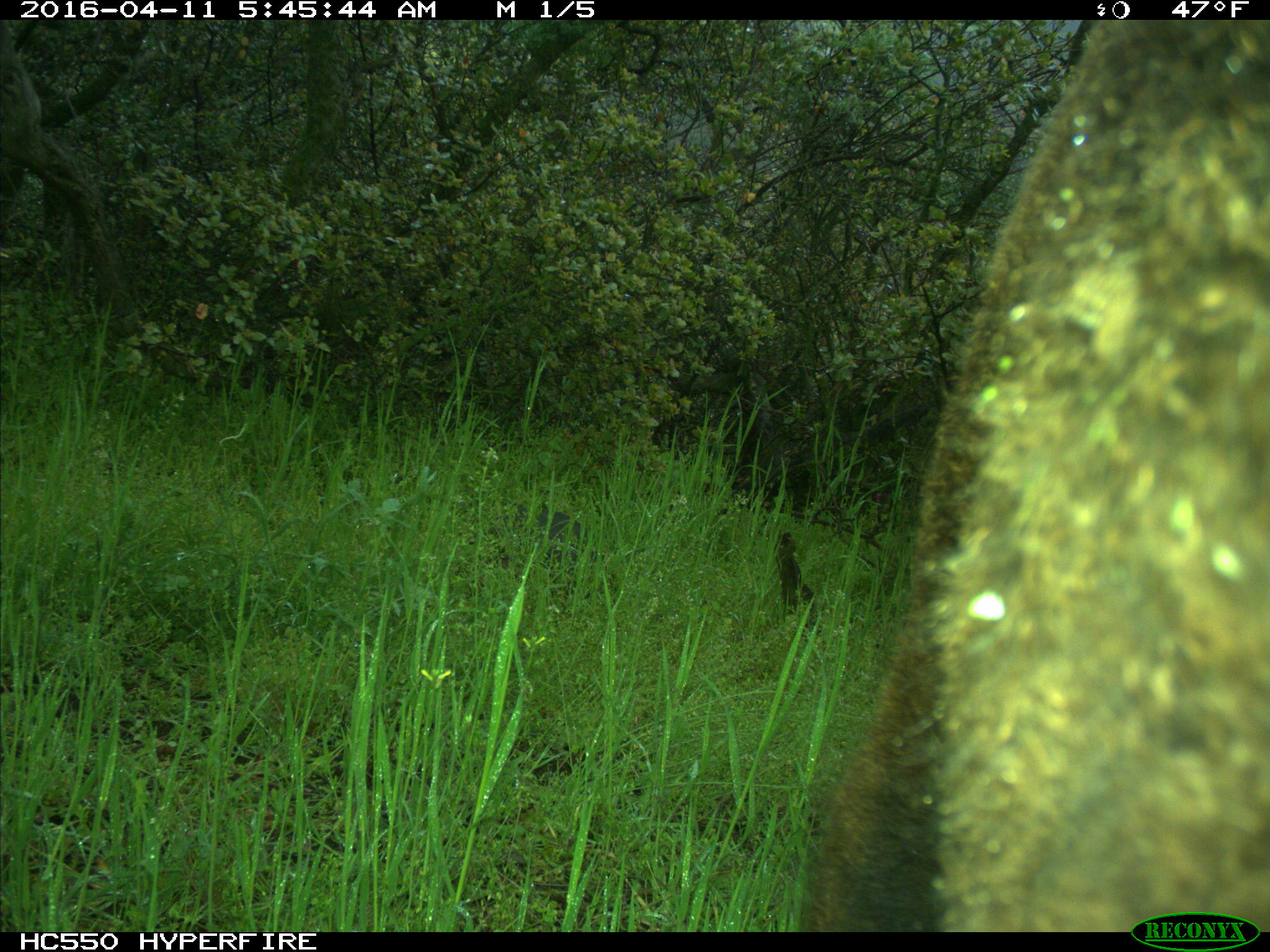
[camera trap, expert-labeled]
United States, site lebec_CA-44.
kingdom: Animalia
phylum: Chordata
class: Mammalia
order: Artiodactyla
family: Bovidae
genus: Bos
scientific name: Bos taurus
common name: domestic cow